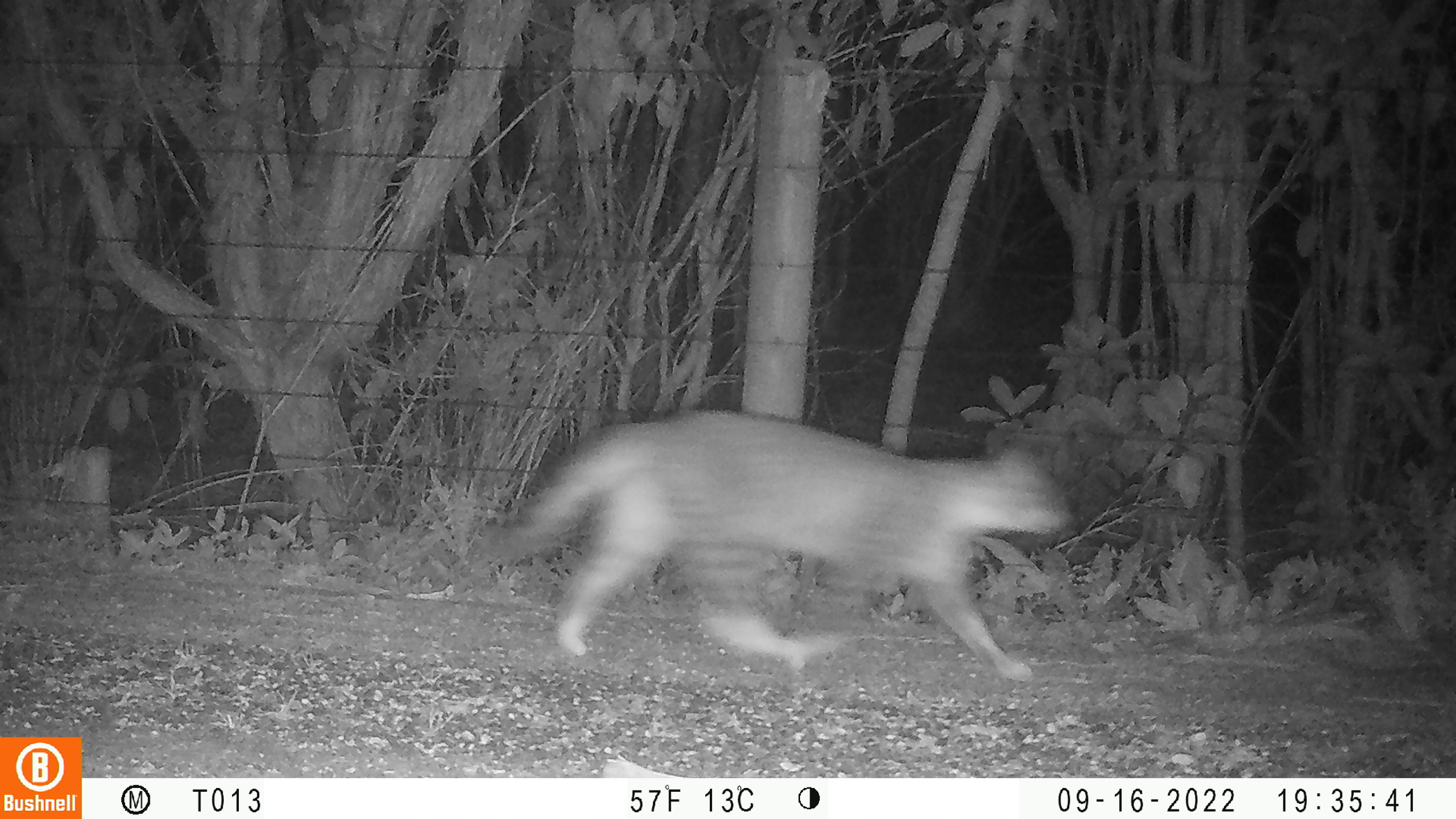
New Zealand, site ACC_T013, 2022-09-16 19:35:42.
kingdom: Animalia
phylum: Chordata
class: Mammalia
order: Carnivora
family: Felidae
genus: Felis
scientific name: Felis catus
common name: domestic cat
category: cat